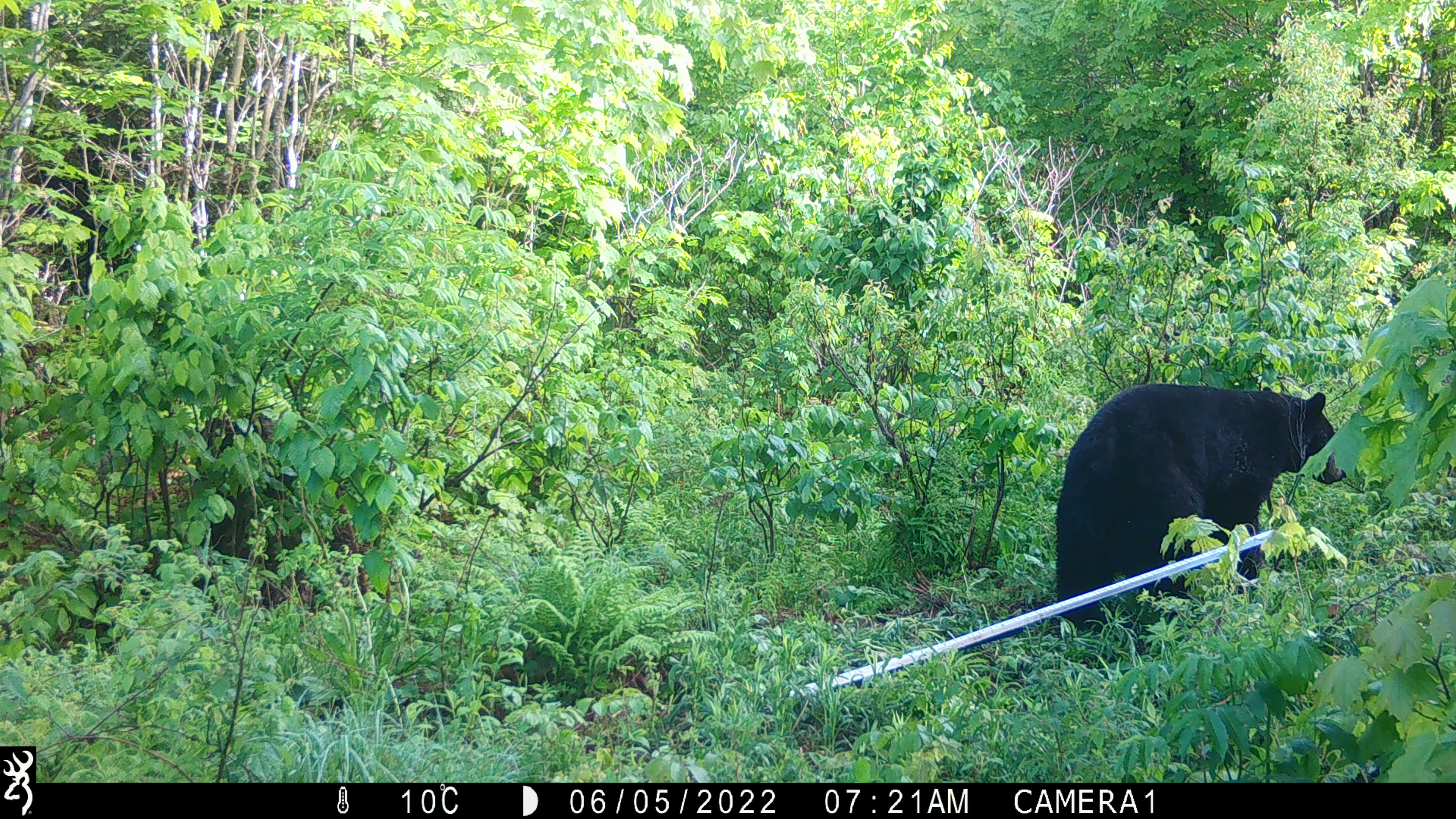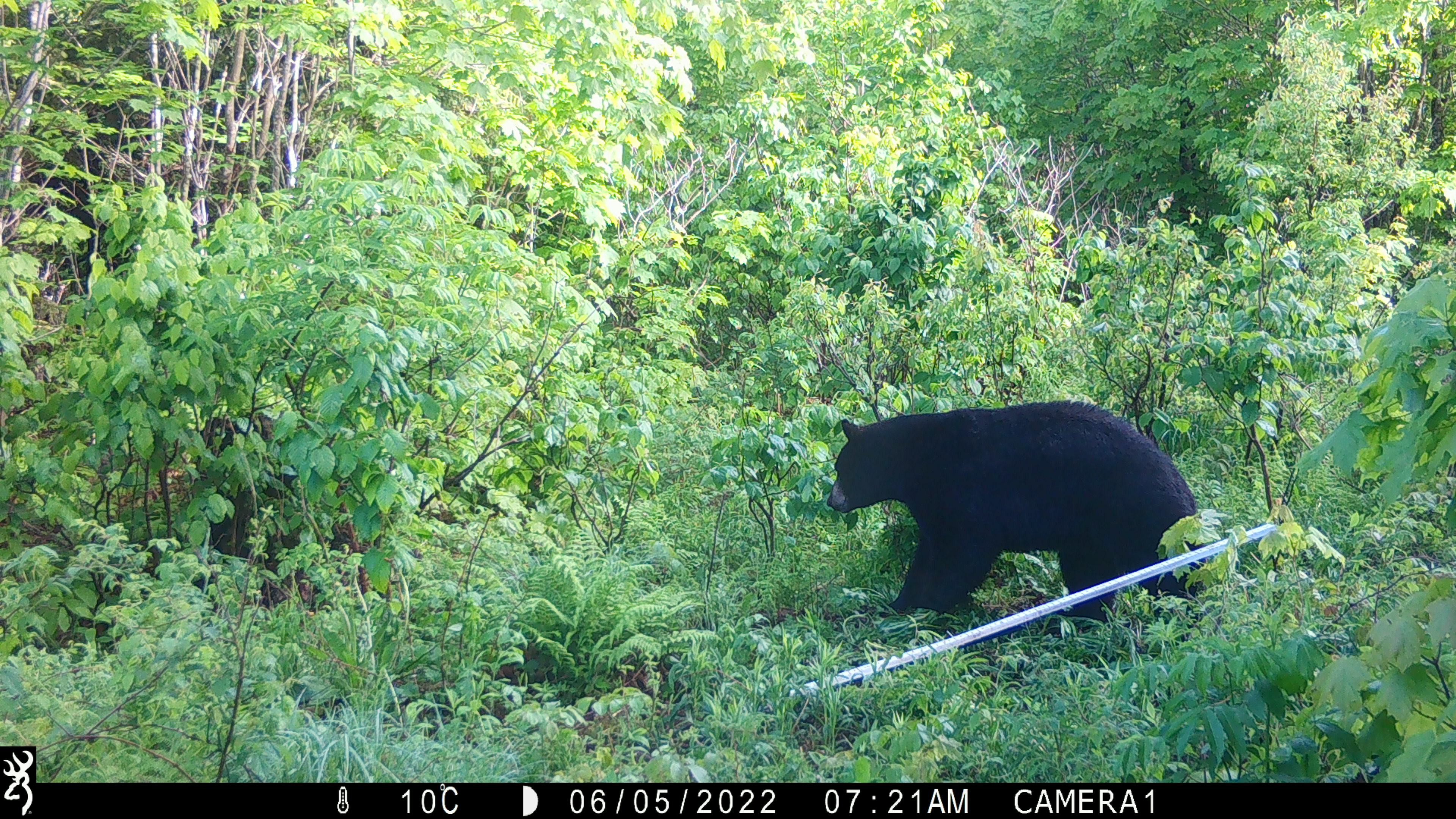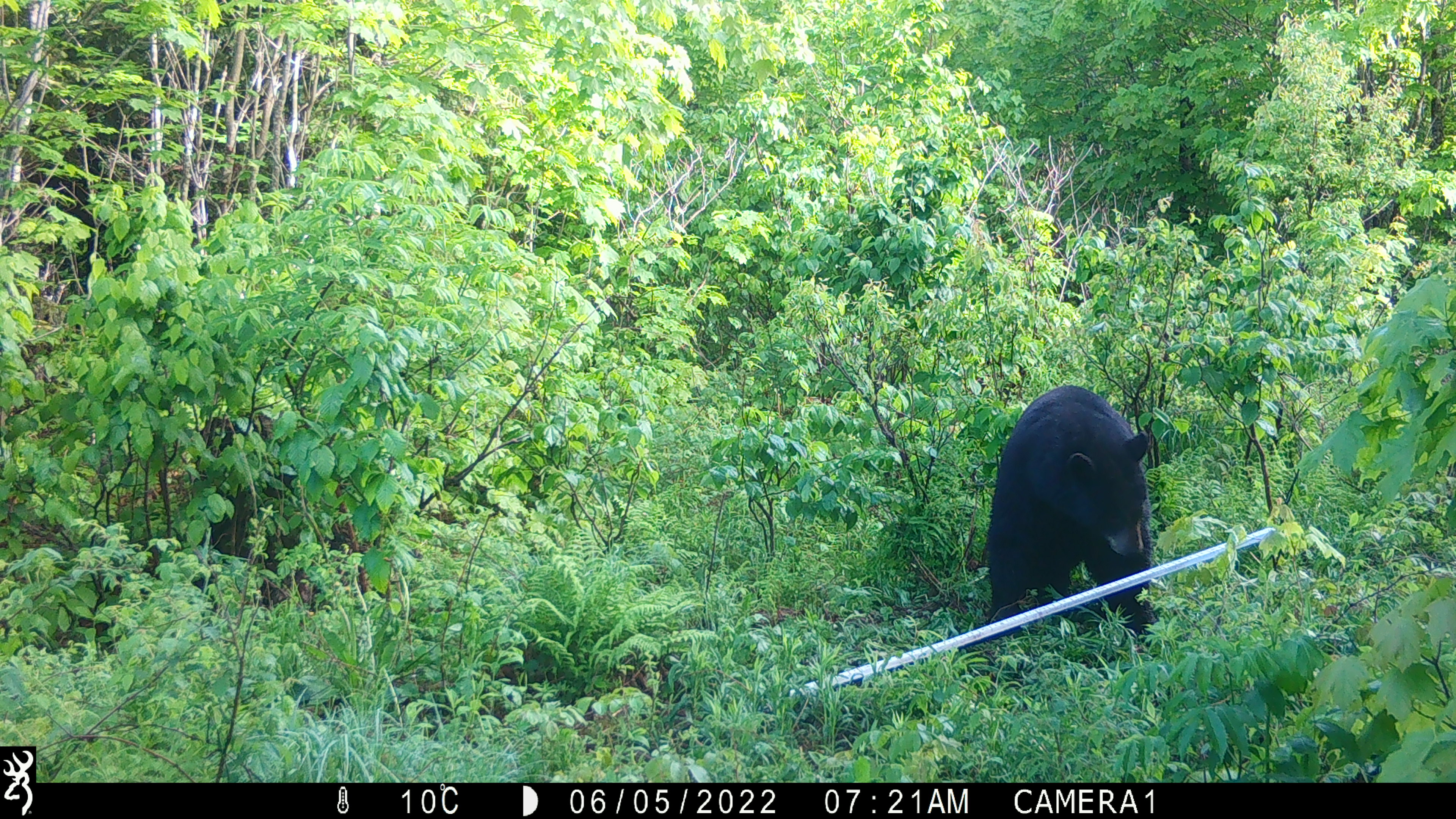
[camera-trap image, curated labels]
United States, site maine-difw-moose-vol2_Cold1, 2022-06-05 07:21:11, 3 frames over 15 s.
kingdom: Animalia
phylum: Chordata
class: Mammalia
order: Carnivora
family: Ursidae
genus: Ursus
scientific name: Ursus americanus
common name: black bear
Black bear (Ursus americanus).